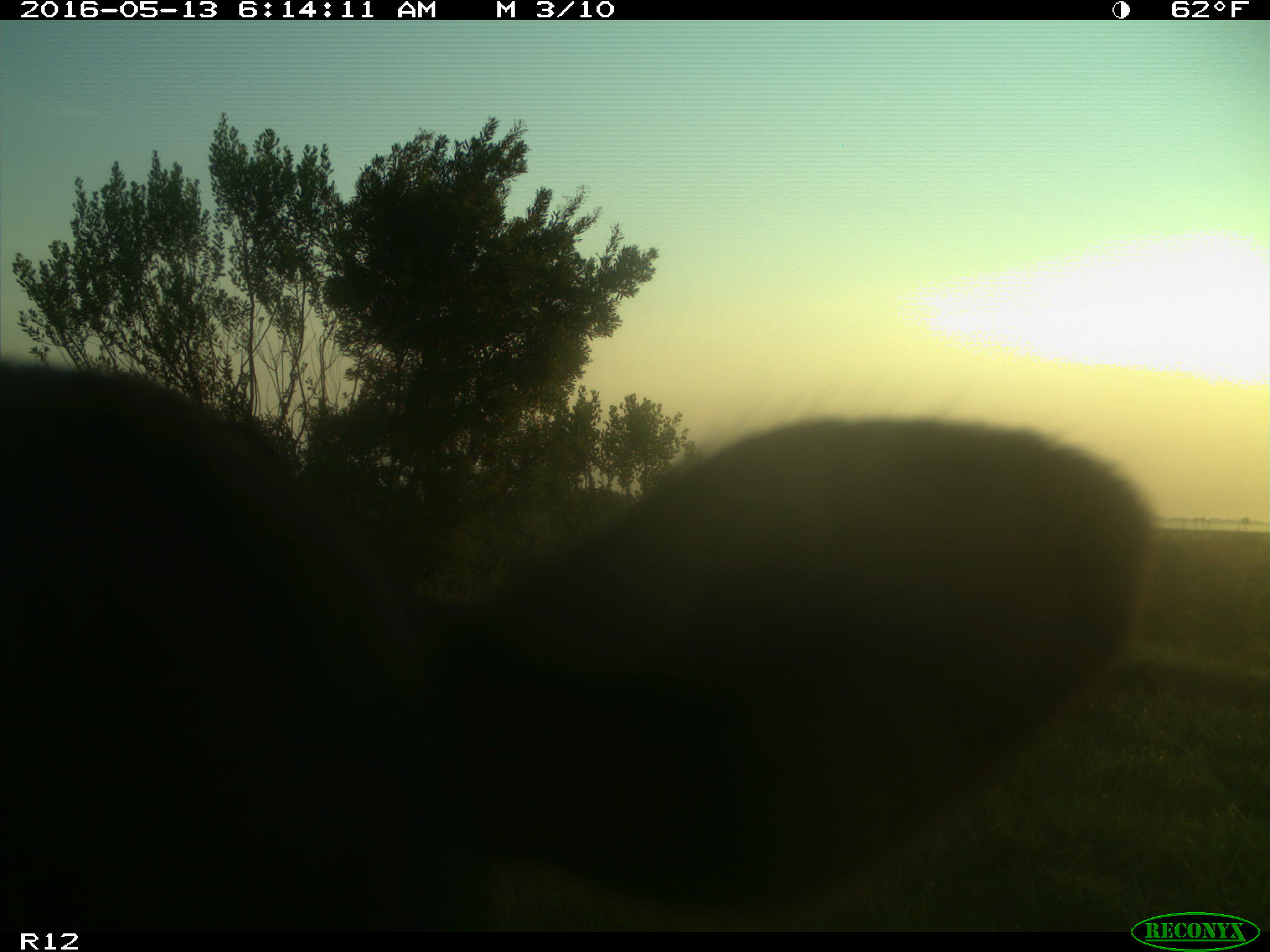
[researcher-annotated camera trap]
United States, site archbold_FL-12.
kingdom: Animalia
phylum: Chordata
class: Mammalia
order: Artiodactyla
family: Bovidae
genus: Bos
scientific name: Bos taurus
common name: domestic cow